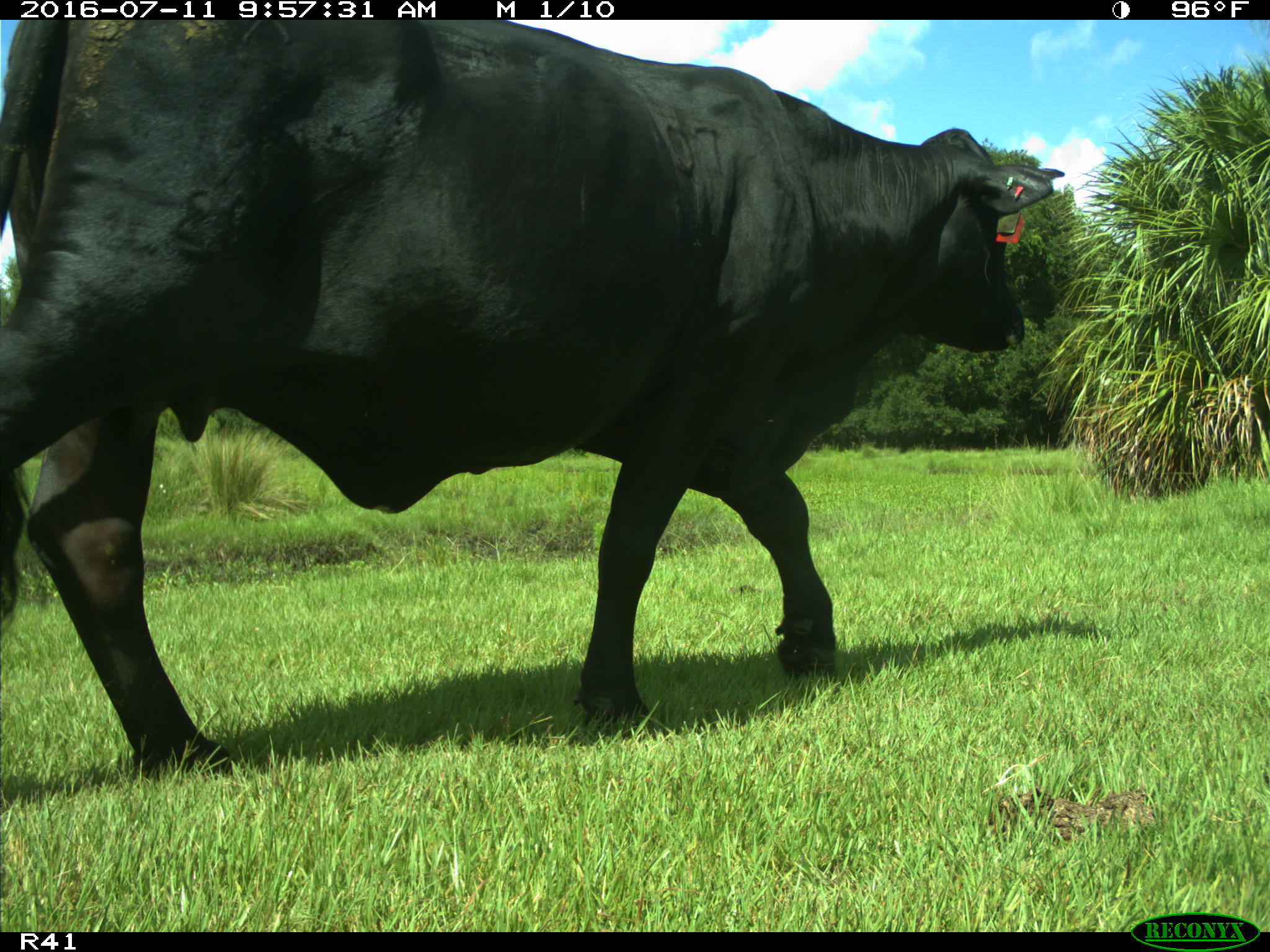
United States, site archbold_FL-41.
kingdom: Animalia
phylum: Chordata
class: Mammalia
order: Artiodactyla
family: Bovidae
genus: Bos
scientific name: Bos taurus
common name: domestic cow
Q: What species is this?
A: Bos taurus (domestic cow).